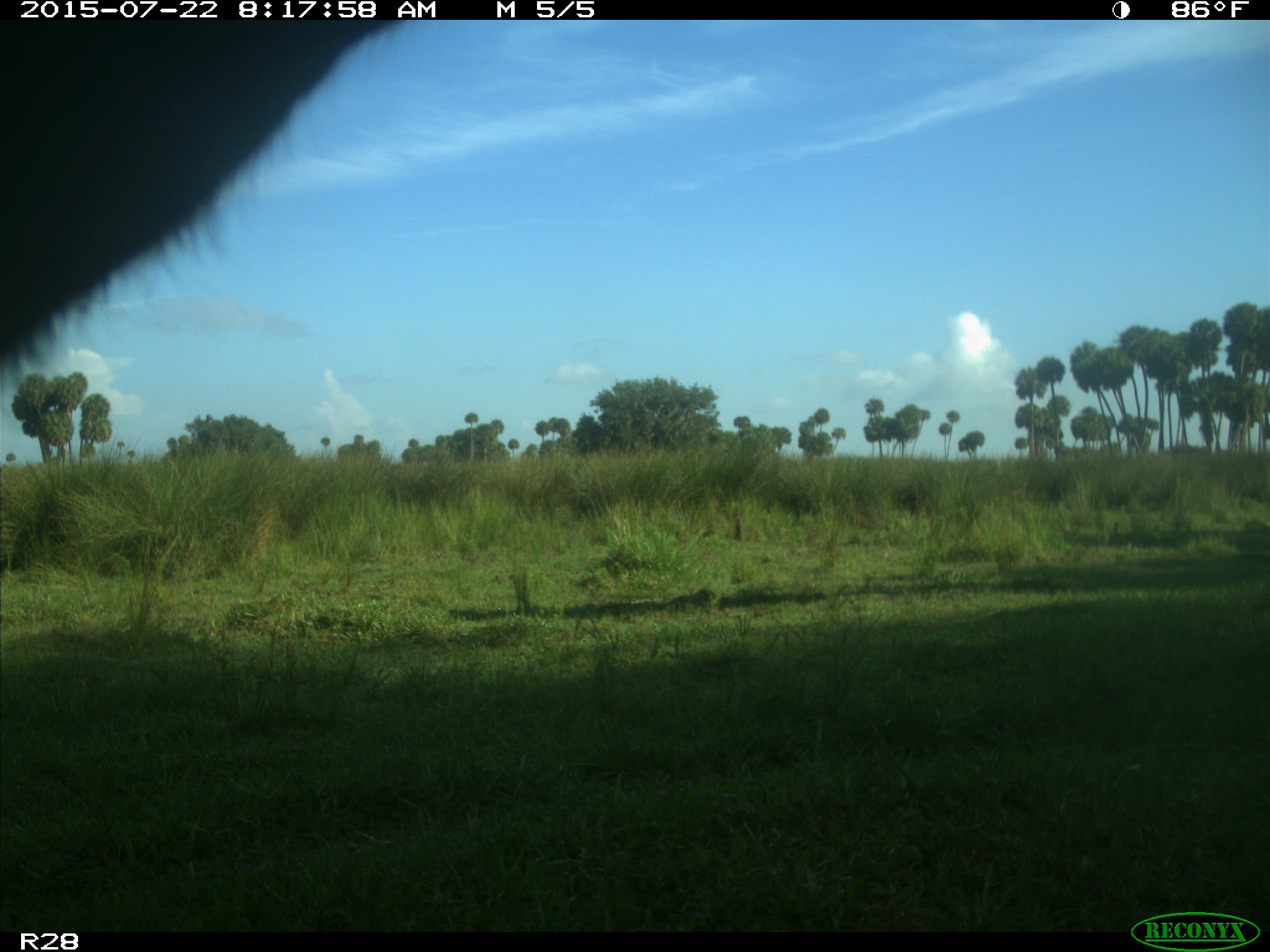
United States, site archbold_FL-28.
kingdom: Animalia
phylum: Chordata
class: Mammalia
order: Artiodactyla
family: Bovidae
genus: Bos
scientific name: Bos taurus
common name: domestic cow